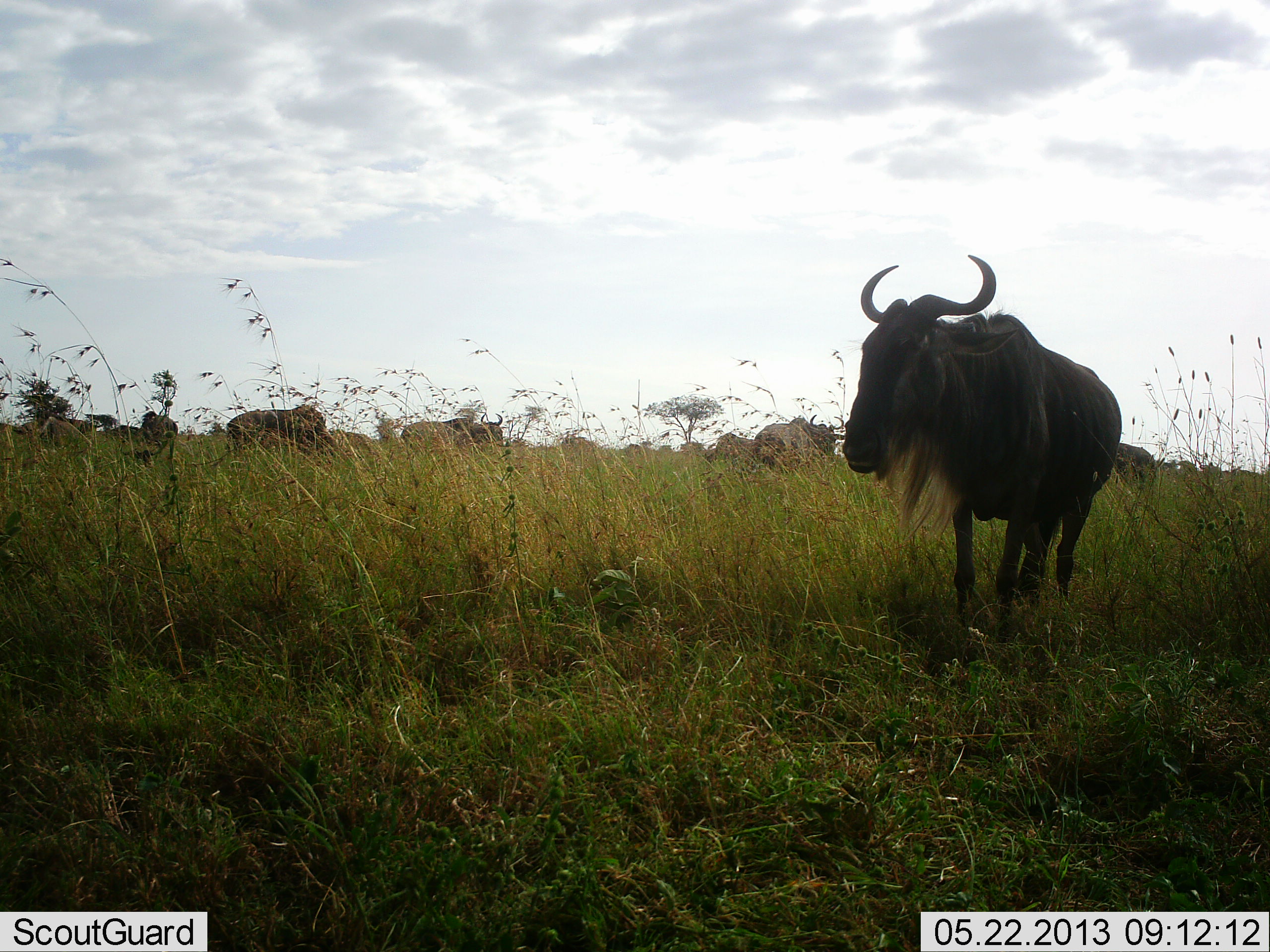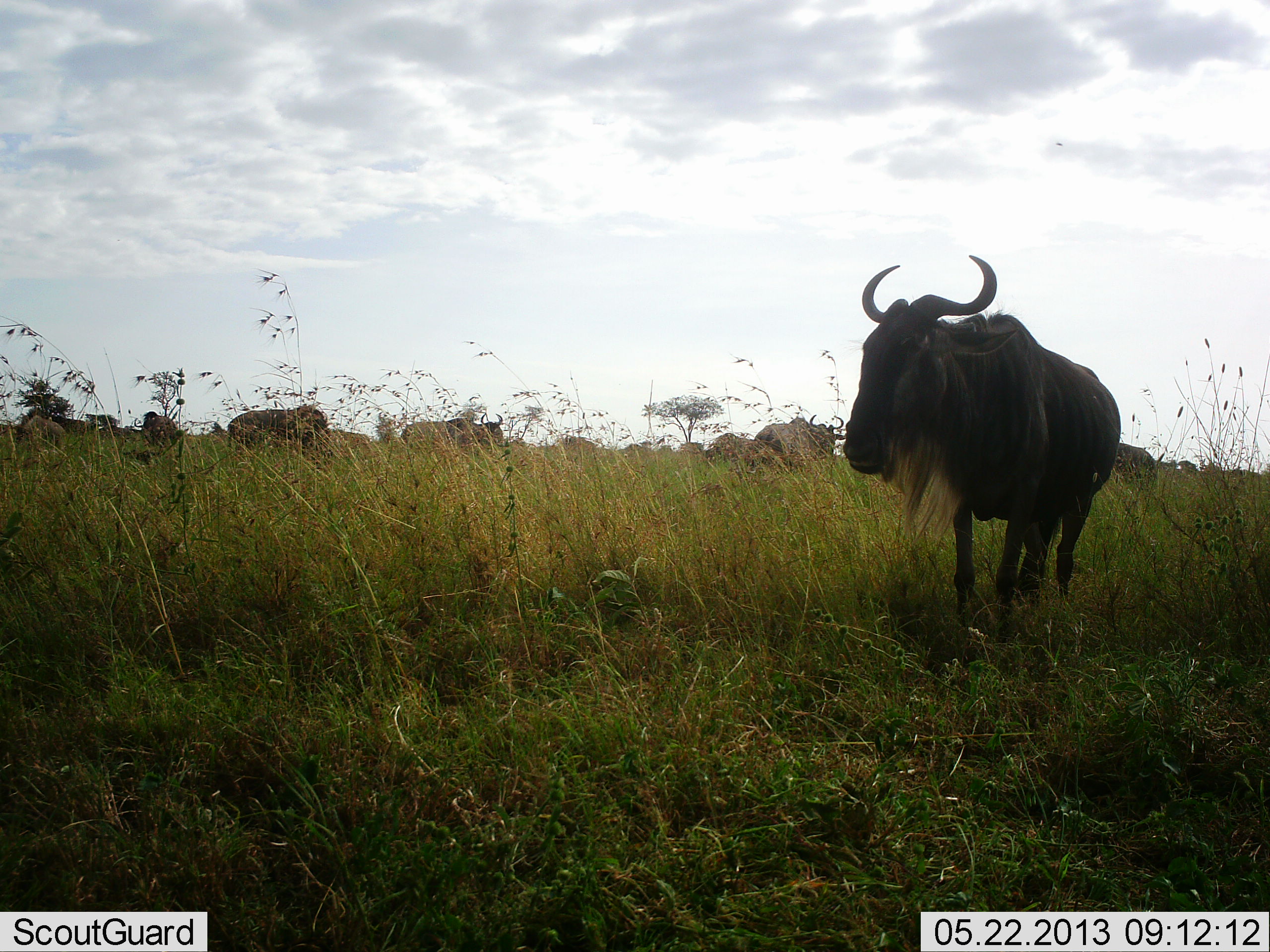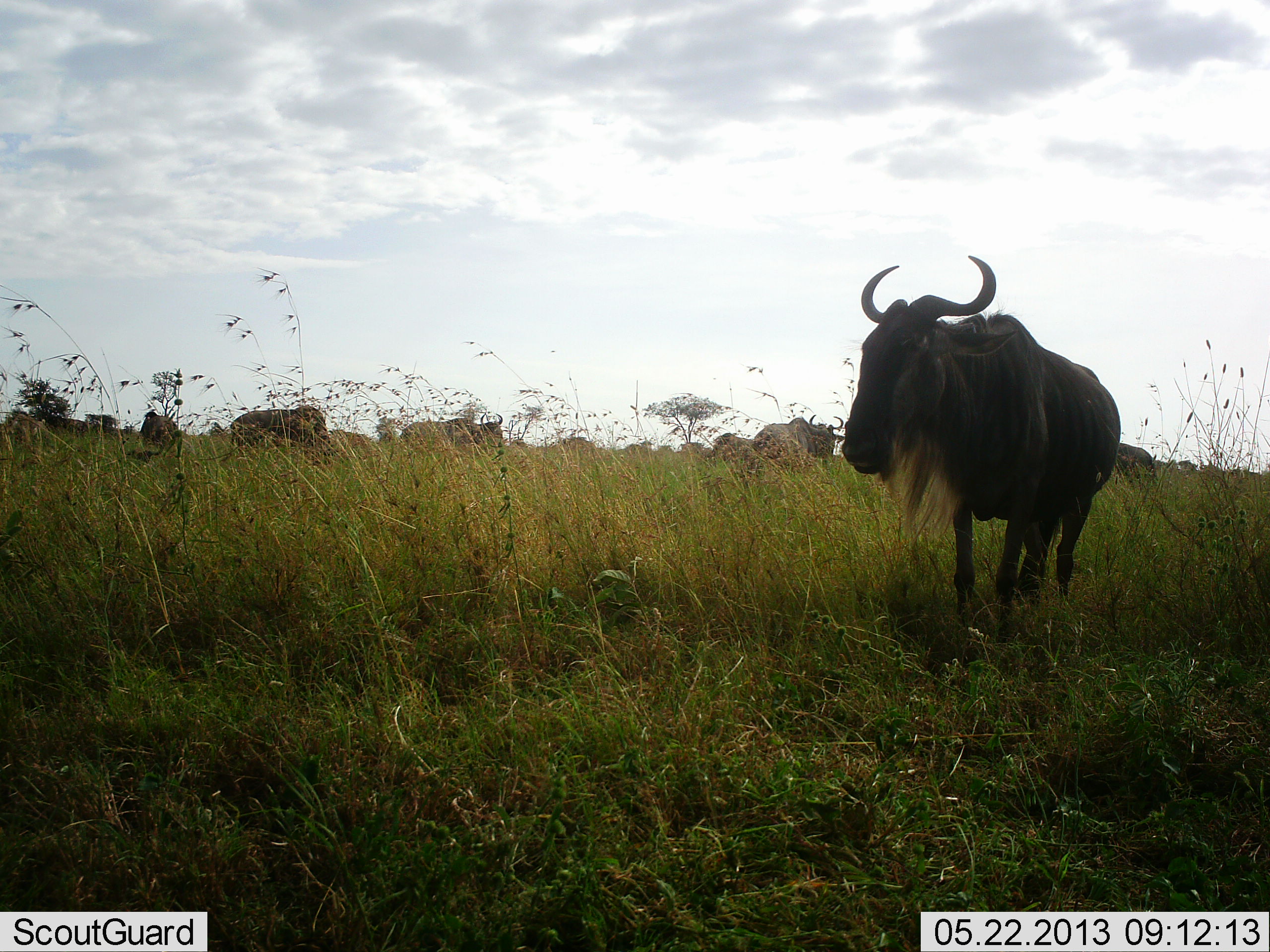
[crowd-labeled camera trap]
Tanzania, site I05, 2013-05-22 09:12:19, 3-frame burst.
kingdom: Animalia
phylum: Chordata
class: Mammalia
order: Artiodactyla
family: Bovidae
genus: Connochaetes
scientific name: Connochaetes taurinus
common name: blue wildebeest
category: wildebeest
Wildebeest (blue wildebeest) (Connochaetes taurinus), count 11-50. Behavior (volunteer vote fractions): standing 78%, resting 7%, moving 26%, interacting 4%. Young present (vote fraction): 4%. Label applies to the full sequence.